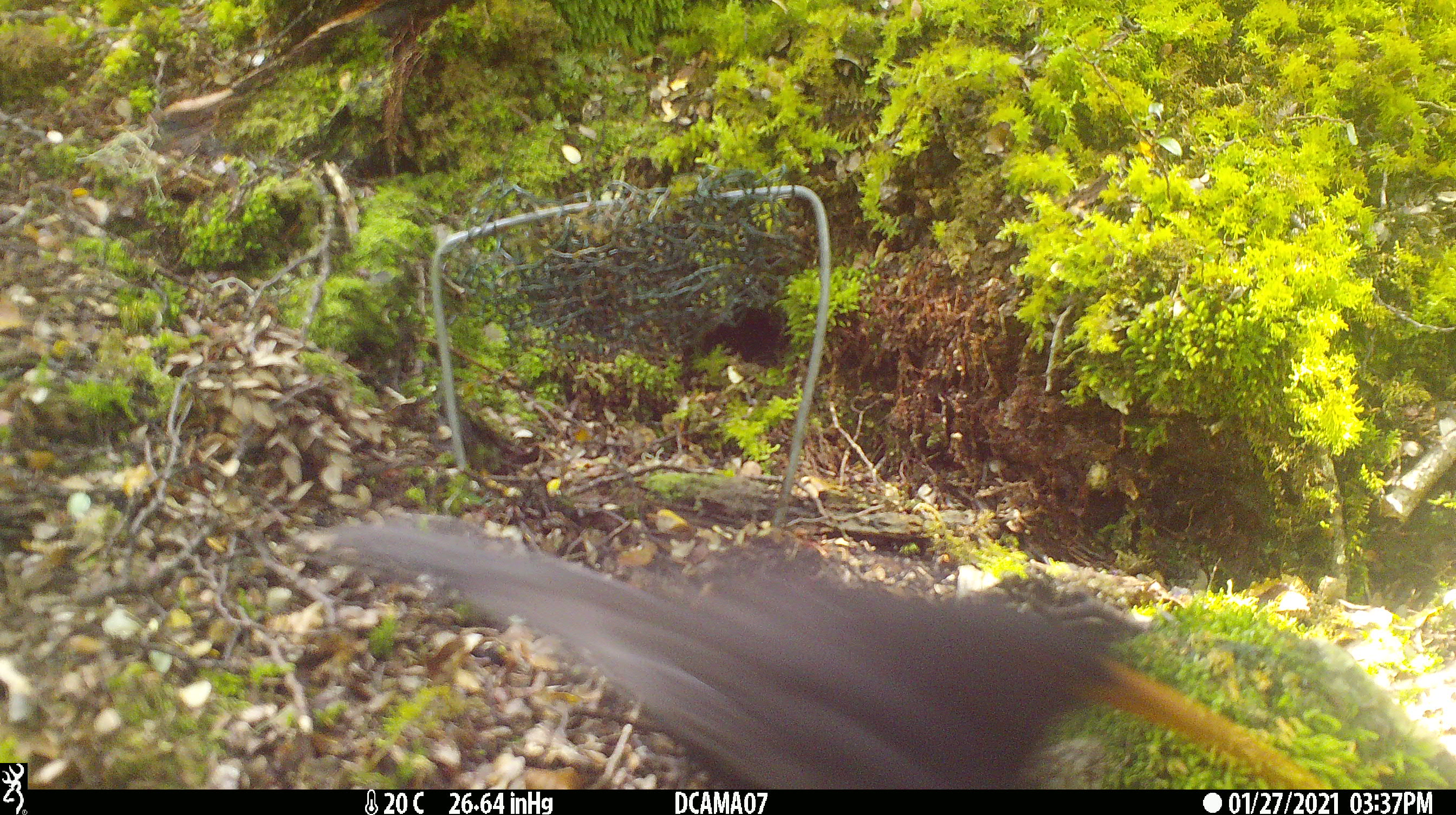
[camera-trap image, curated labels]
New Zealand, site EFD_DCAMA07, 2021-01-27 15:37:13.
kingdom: Animalia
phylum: Chordata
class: Aves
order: Passeriformes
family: Turdidae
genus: Turdus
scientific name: Turdus merula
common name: eurasian blackbird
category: blackbird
Blackbird (eurasian blackbird) (Turdus merula).